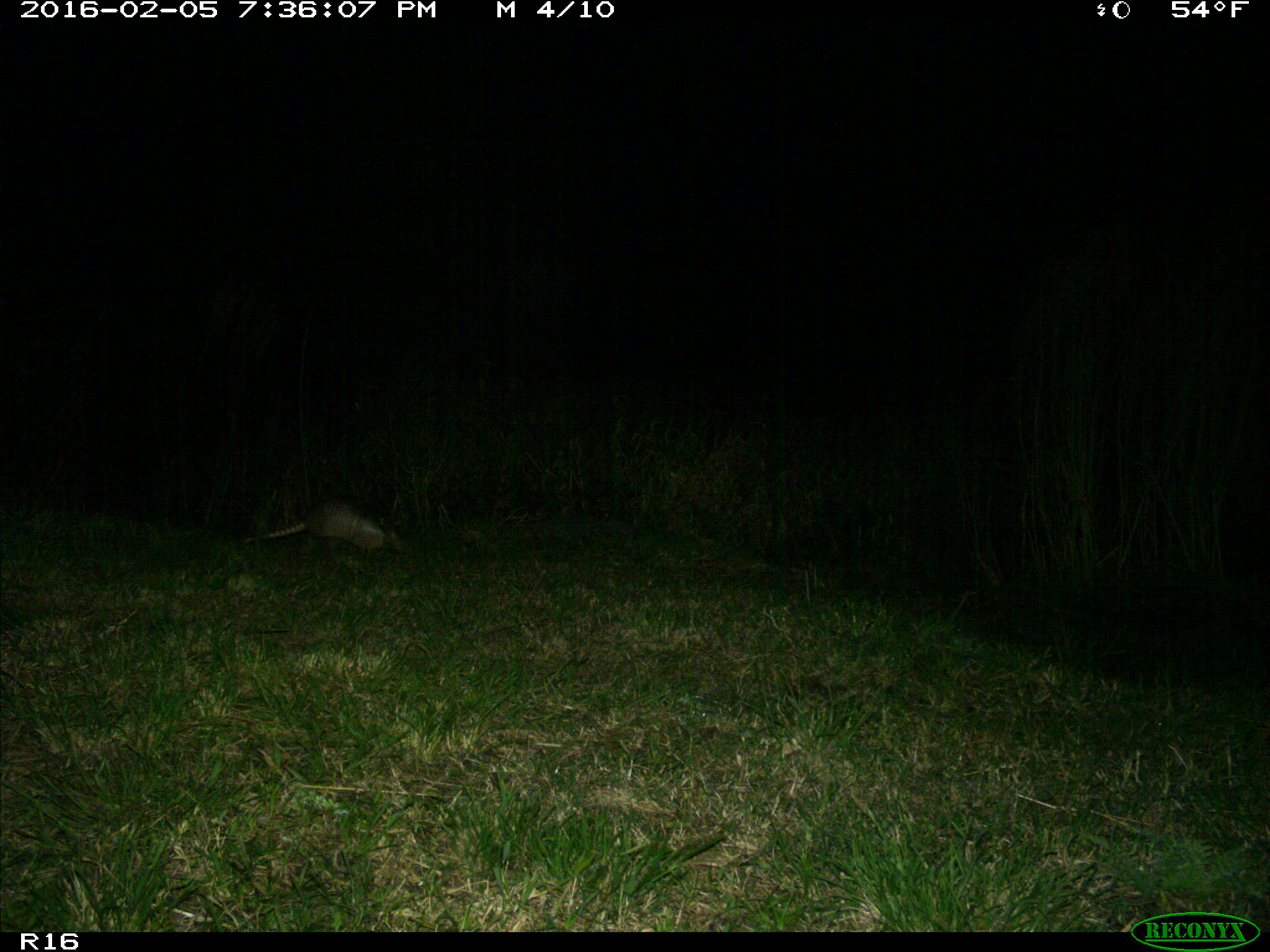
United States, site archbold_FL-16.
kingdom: Animalia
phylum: Chordata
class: Mammalia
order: Cingulata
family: Dasypodidae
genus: Dasypus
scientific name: Dasypus novemcinctus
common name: nine-banded armadillo